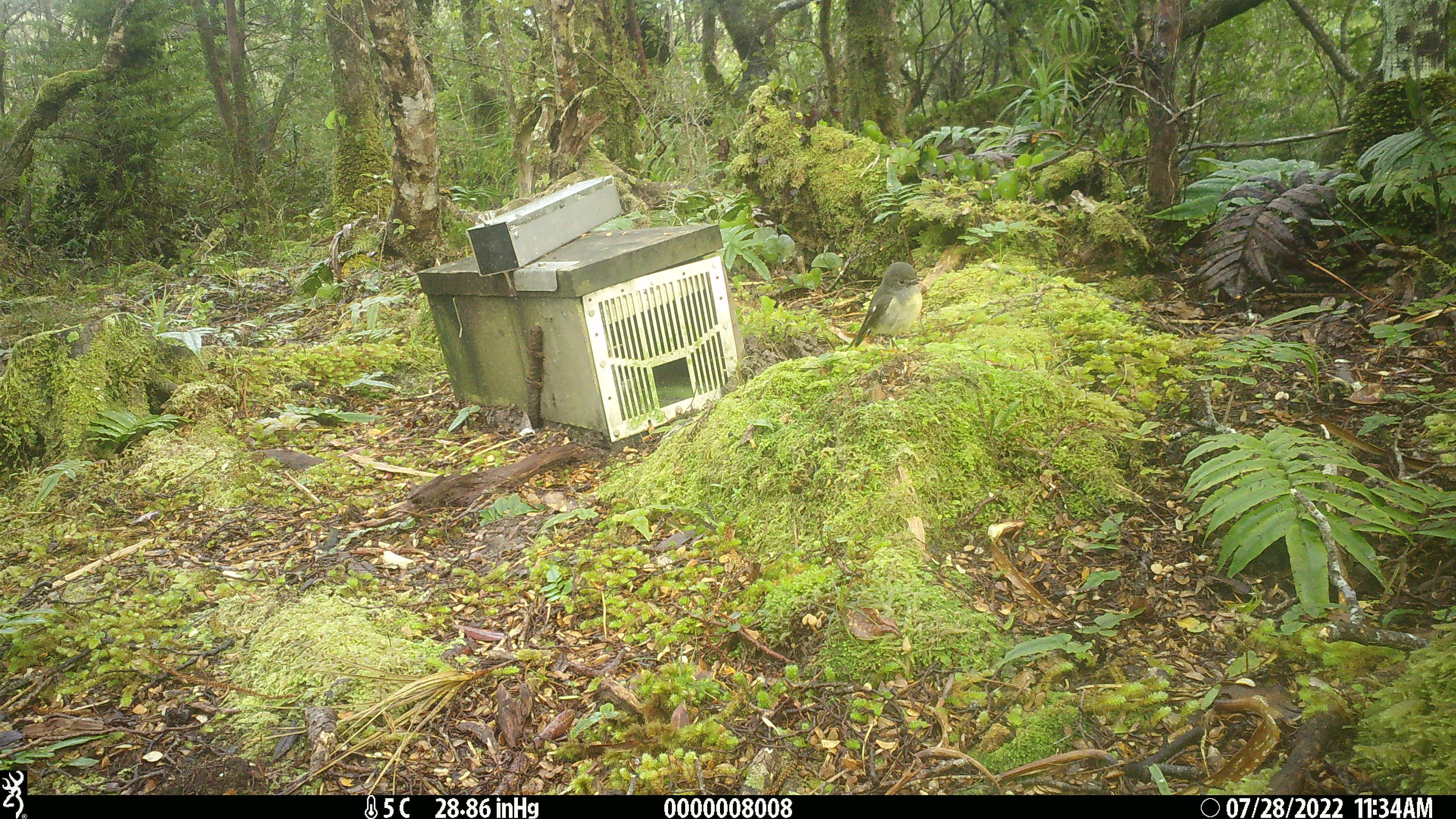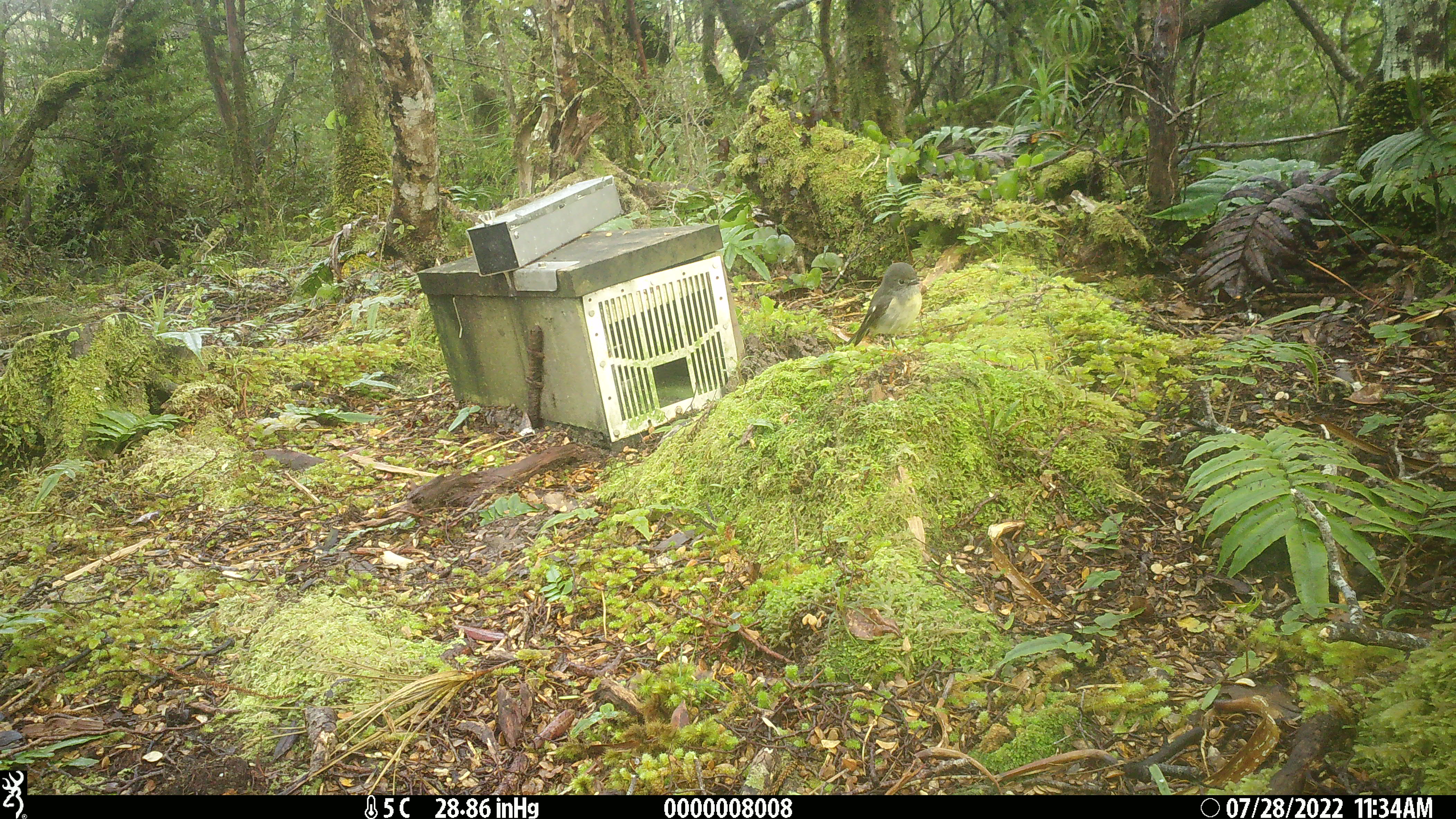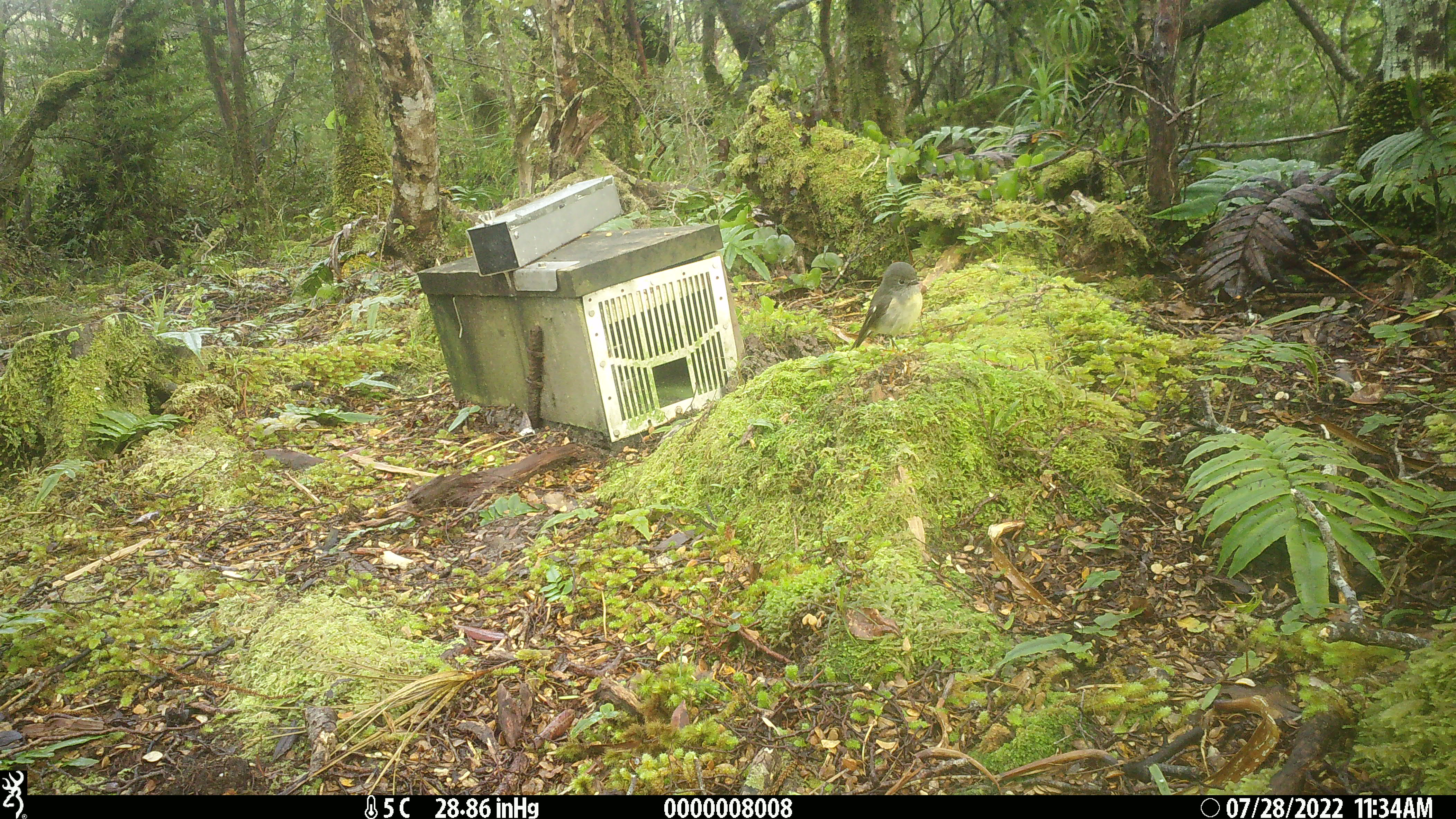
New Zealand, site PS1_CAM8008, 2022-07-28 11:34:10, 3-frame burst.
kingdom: Animalia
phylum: Chordata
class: Aves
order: Passeriformes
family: Petroicidae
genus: Petroica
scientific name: Petroica macrocephala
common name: tomtit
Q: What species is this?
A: Tomtit (Petroica macrocephala).